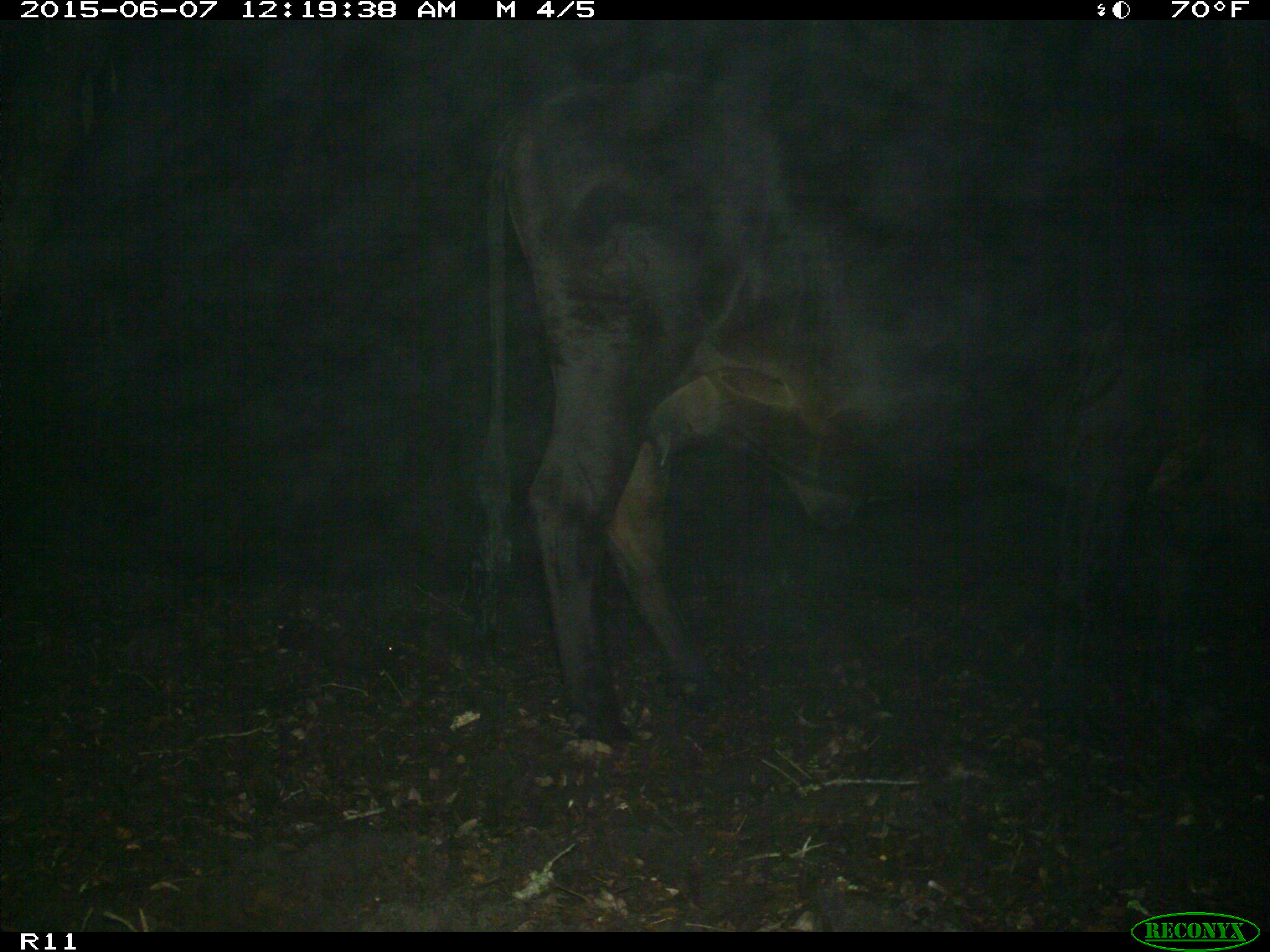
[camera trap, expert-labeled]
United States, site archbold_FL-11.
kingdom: Animalia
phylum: Chordata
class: Mammalia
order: Artiodactyla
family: Bovidae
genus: Bos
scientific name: Bos taurus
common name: domestic cow